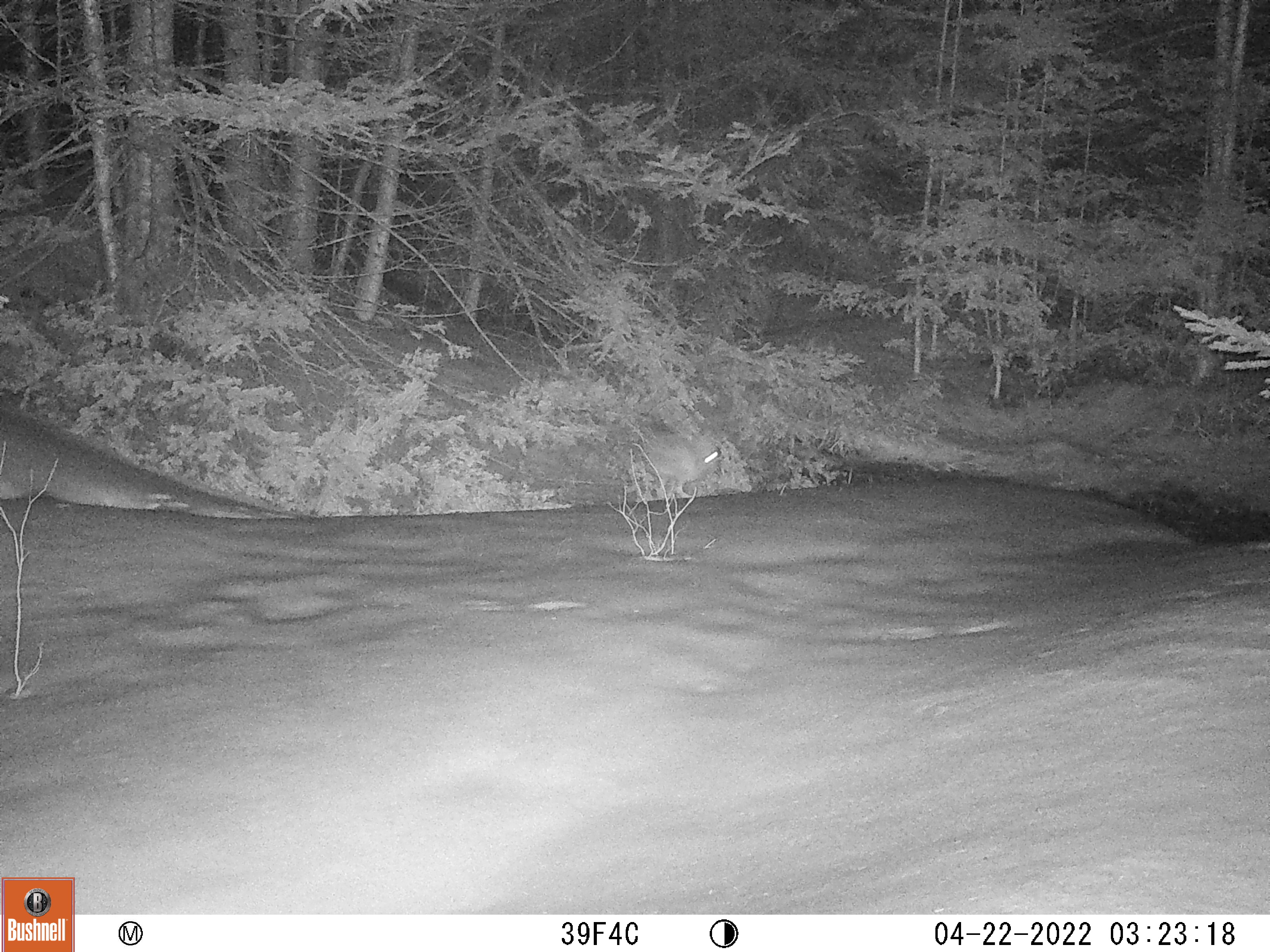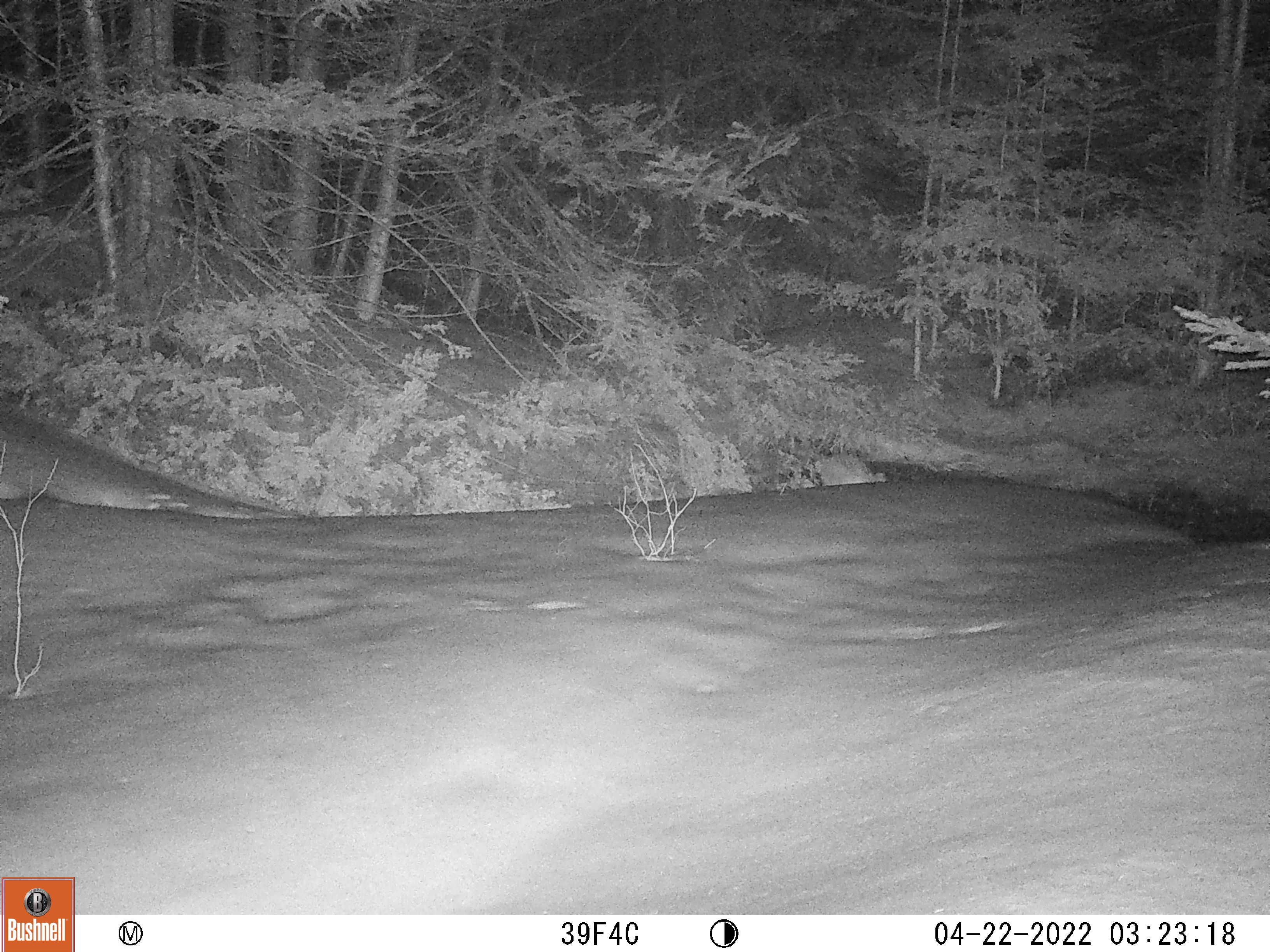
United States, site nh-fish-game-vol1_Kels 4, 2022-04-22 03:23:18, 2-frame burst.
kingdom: Animalia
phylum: Chordata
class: Mammalia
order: Lagomorpha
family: Leporidae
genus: Lepus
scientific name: Lepus americanus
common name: snowshoe hare